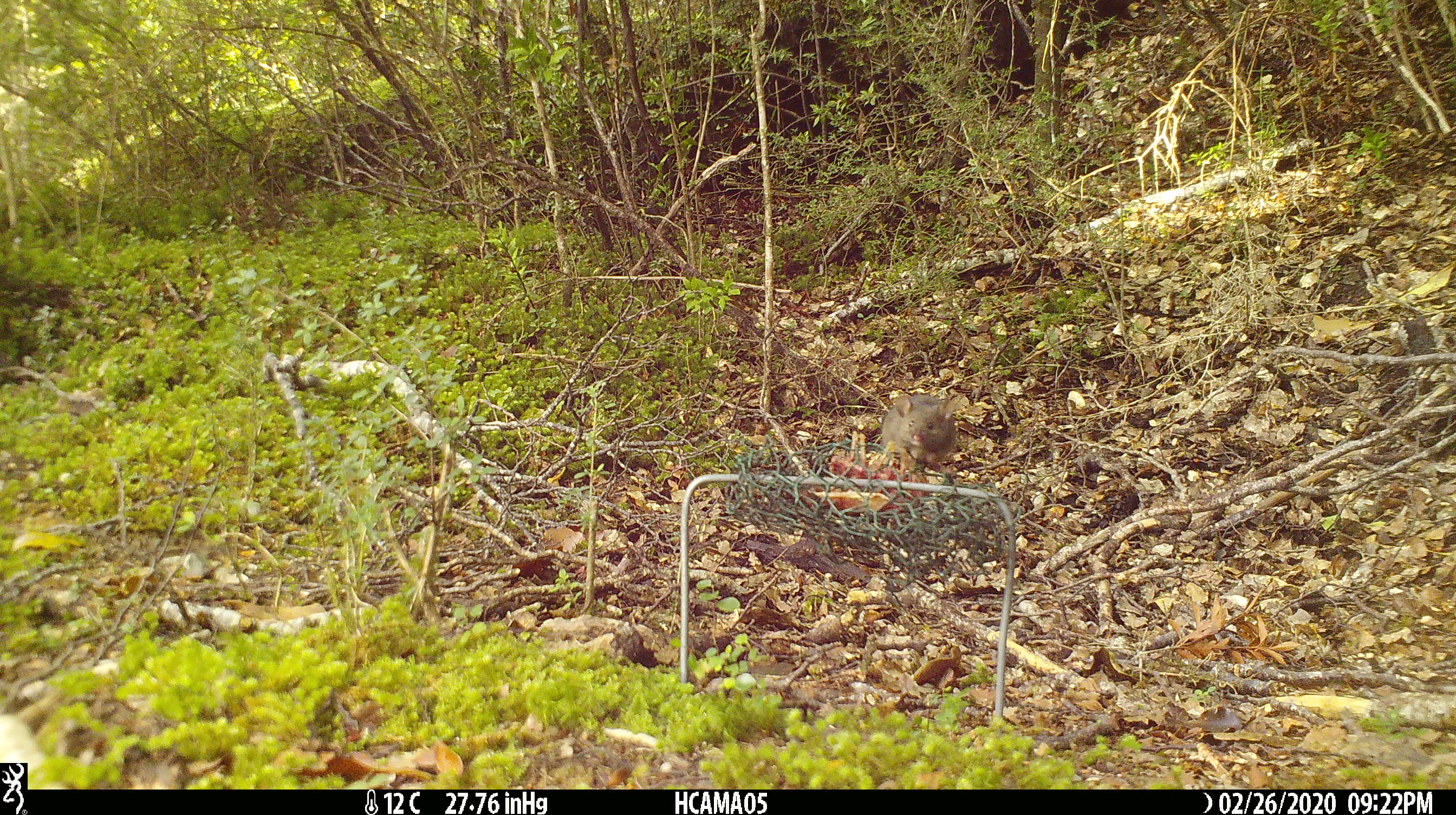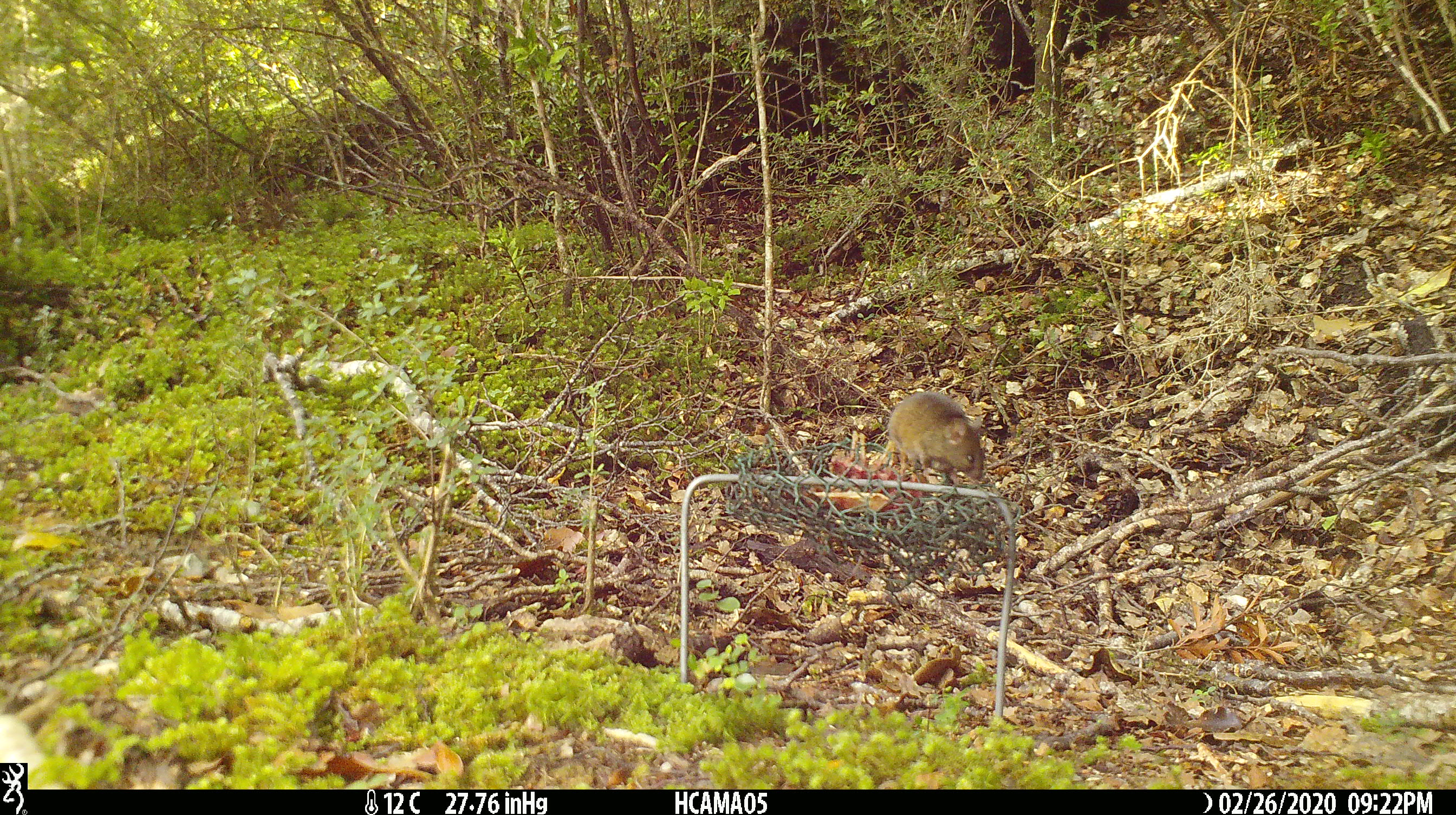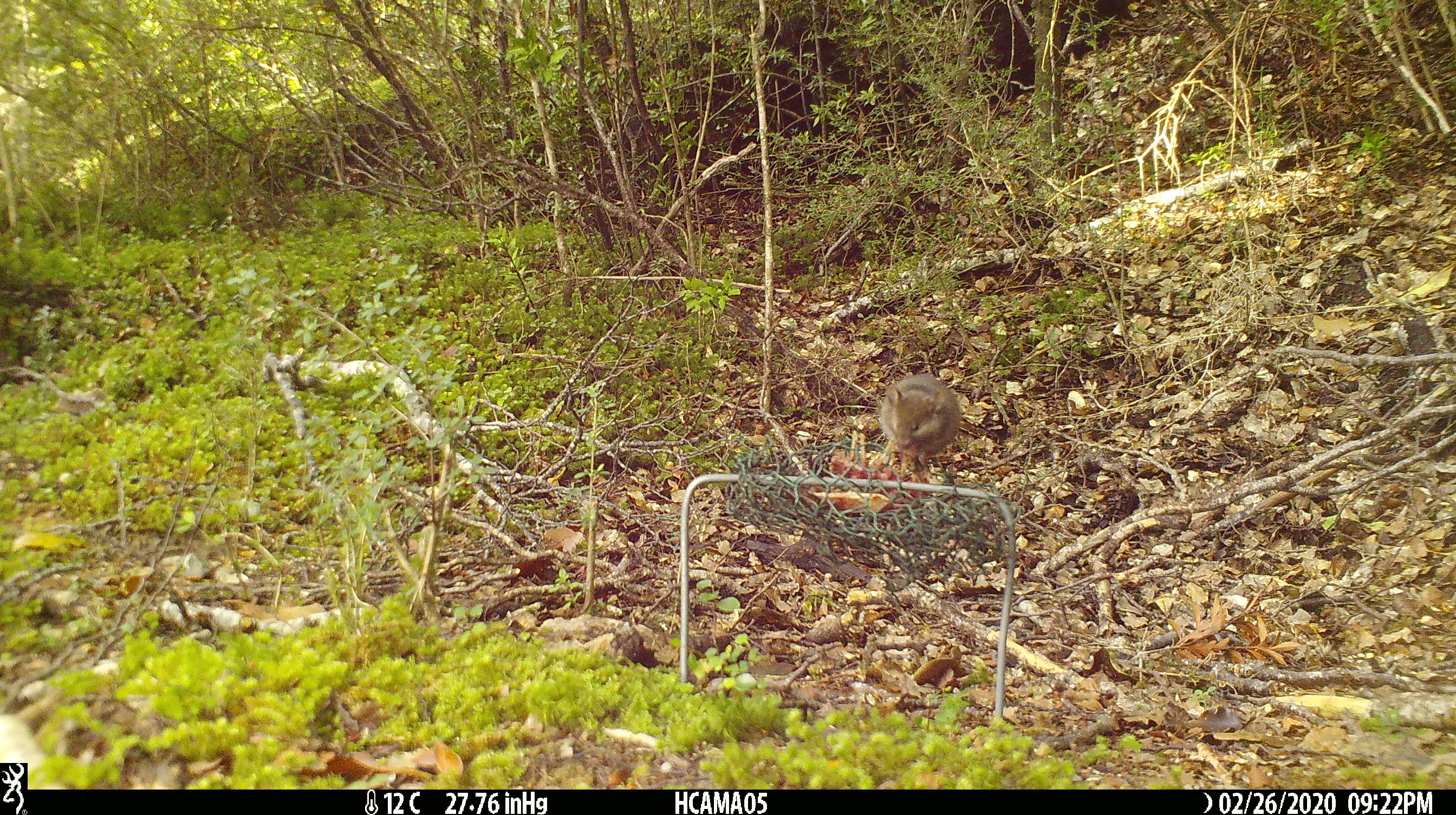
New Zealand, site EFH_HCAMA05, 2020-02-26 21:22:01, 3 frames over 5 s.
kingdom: Animalia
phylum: Chordata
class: Mammalia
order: Rodentia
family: Muridae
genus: Mus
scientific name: Mus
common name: mouse